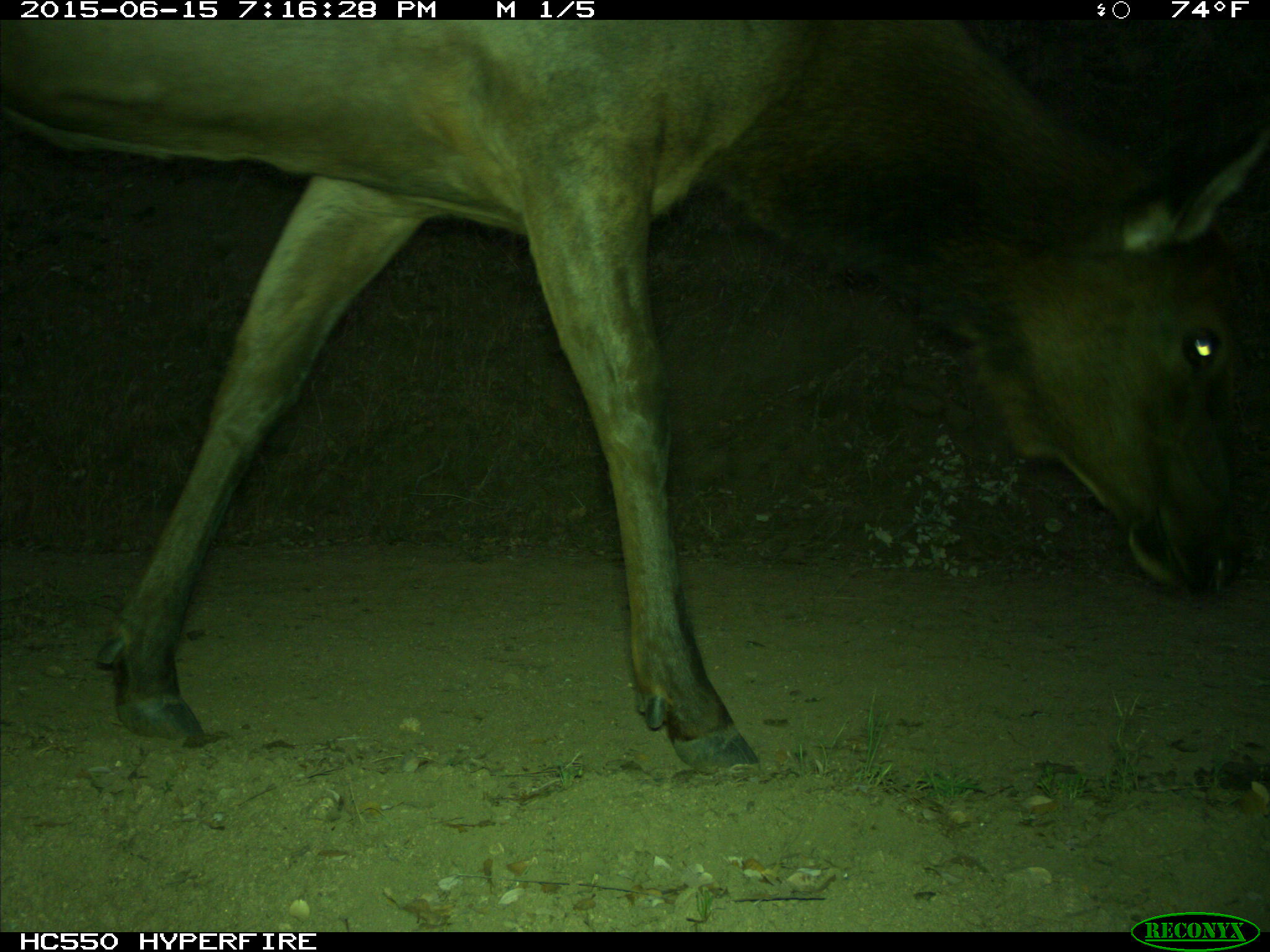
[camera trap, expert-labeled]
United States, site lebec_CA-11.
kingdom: Animalia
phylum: Chordata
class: Mammalia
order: Artiodactyla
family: Cervidae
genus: Cervus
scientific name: Cervus canadensis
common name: elk